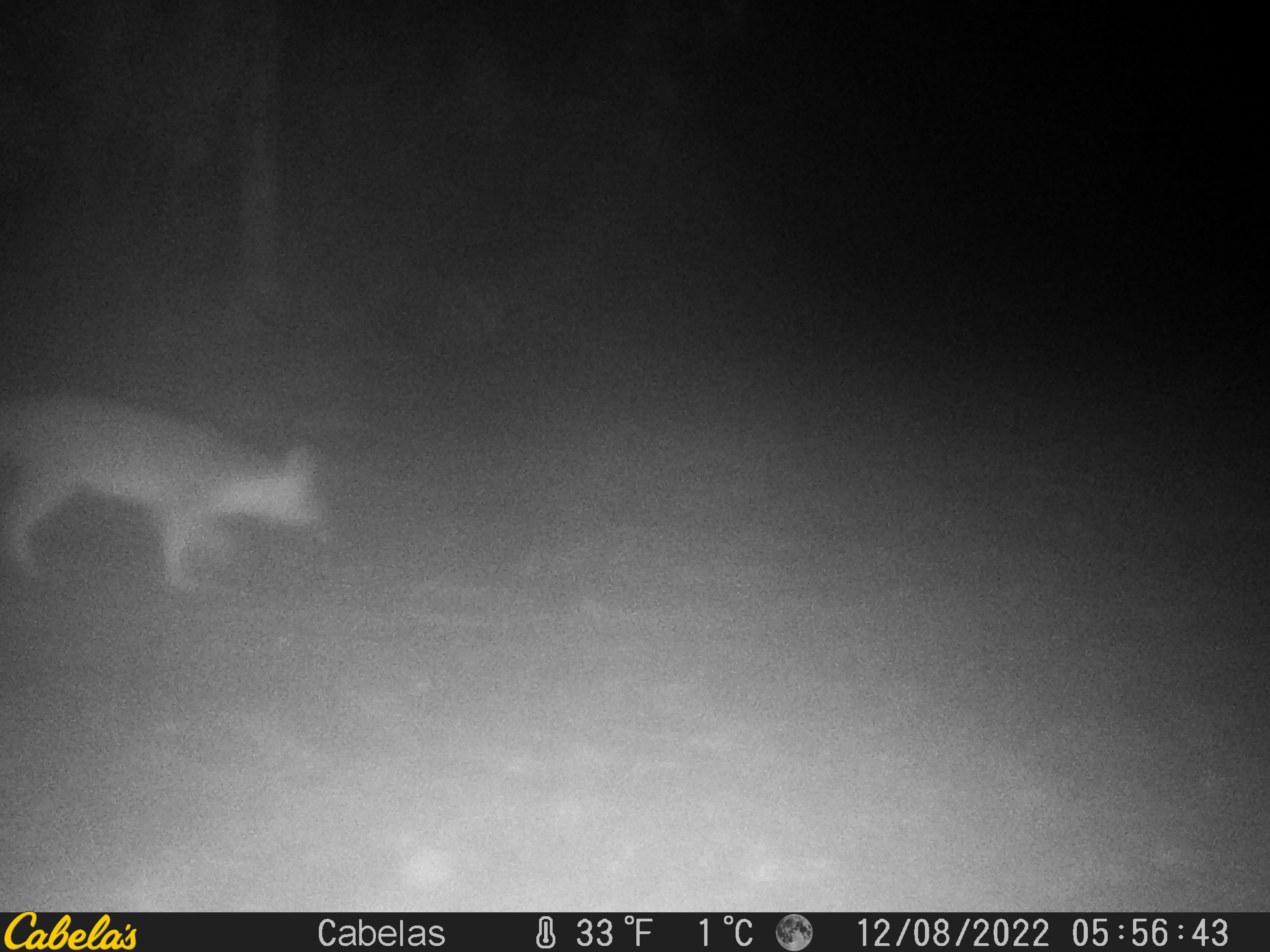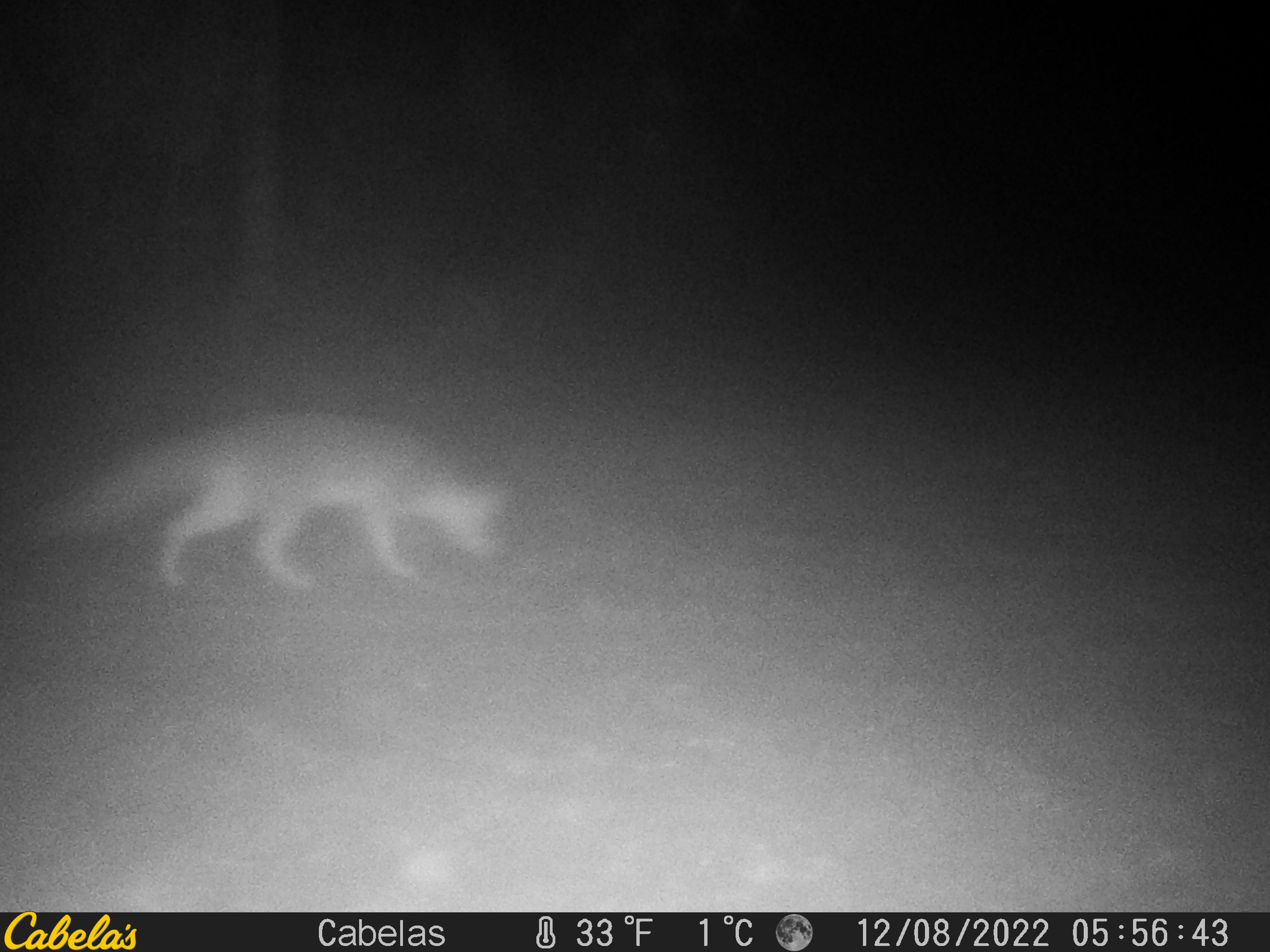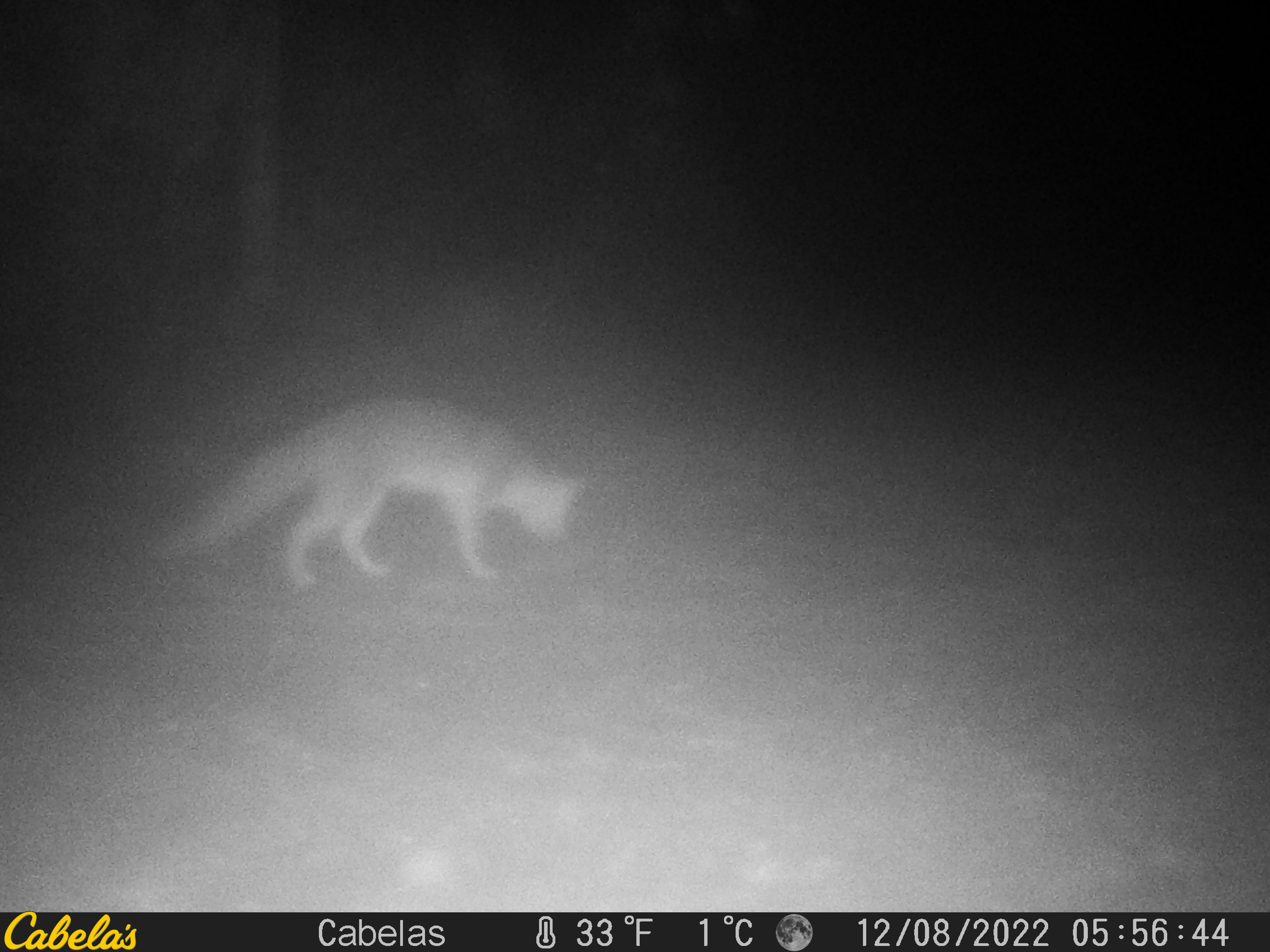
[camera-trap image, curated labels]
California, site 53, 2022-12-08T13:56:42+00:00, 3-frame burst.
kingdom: Animalia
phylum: Chordata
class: Mammalia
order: Carnivora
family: Canidae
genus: Urocyon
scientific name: Urocyon cinereoargenteus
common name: gray fox